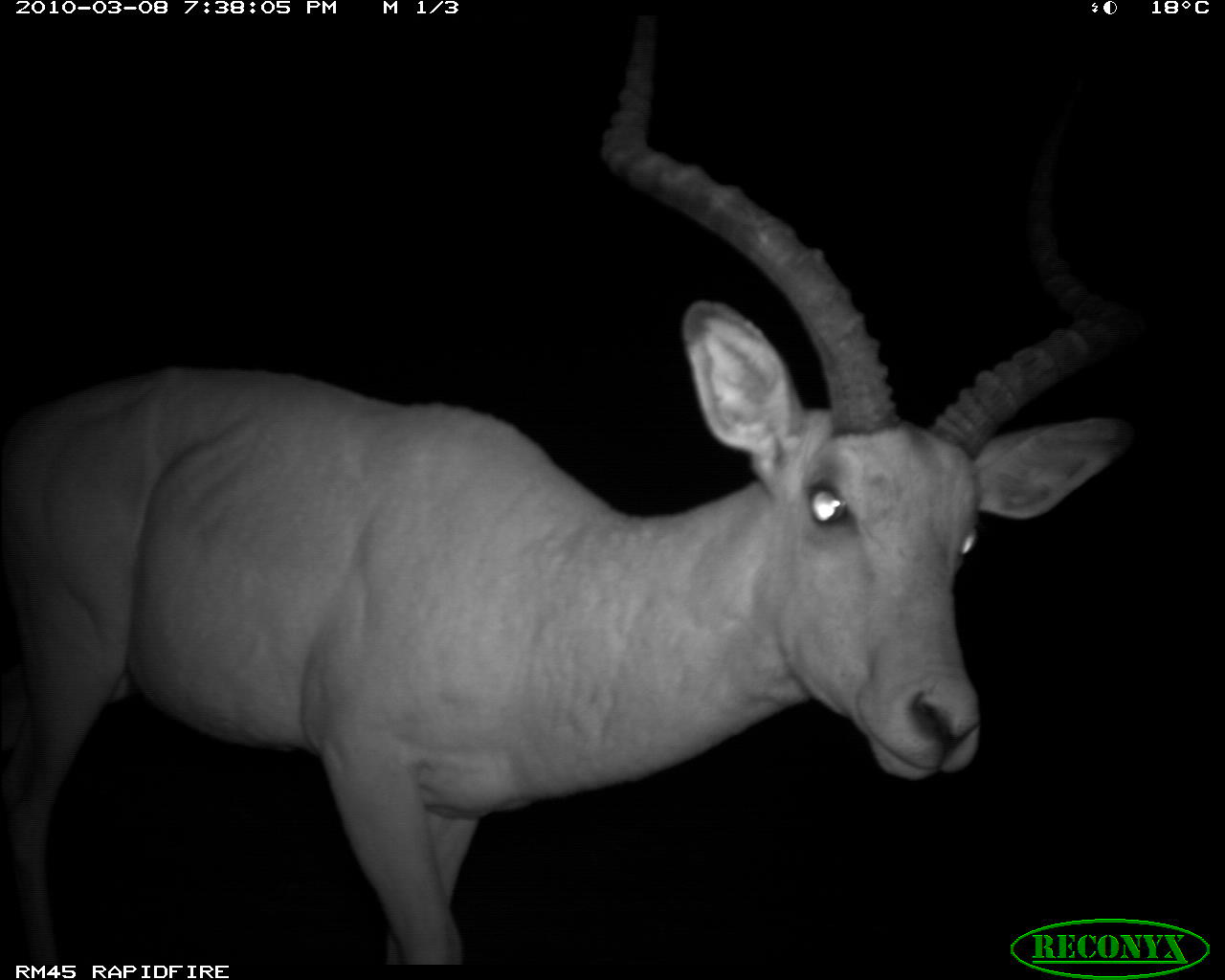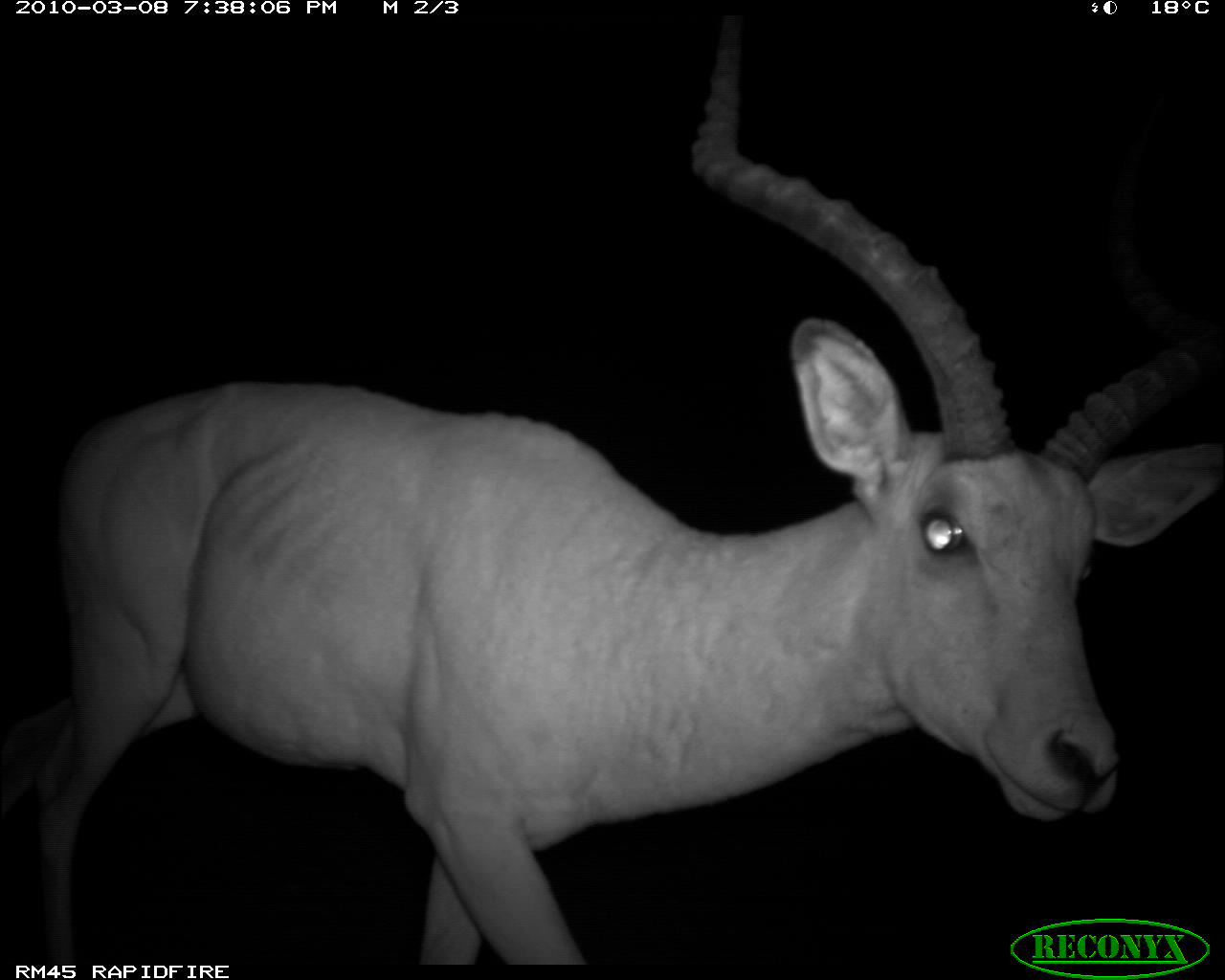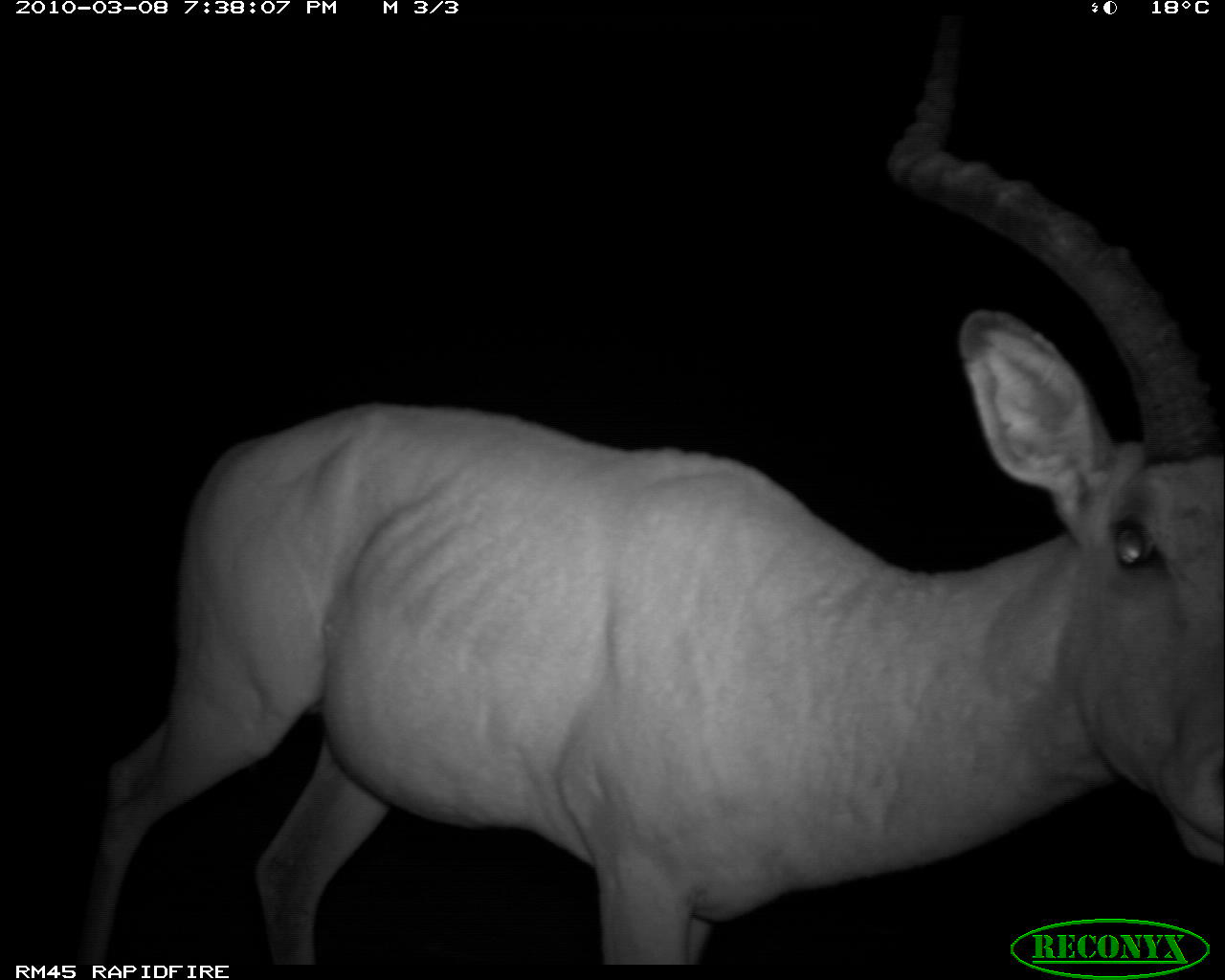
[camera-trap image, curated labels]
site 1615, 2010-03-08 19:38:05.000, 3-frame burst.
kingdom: Animalia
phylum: Chordata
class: Mammalia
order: Artiodactyla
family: Bovidae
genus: Aepyceros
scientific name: Aepyceros melampus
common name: impala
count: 1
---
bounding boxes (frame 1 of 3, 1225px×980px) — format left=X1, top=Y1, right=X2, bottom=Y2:
aepyceros melampus: left=0, top=11, right=1140, bottom=968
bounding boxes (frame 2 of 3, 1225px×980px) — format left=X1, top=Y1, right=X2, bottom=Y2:
aepyceros melampus: left=0, top=10, right=1225, bottom=967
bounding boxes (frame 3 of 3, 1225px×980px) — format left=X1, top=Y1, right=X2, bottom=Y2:
aepyceros melampus: left=0, top=17, right=1225, bottom=967